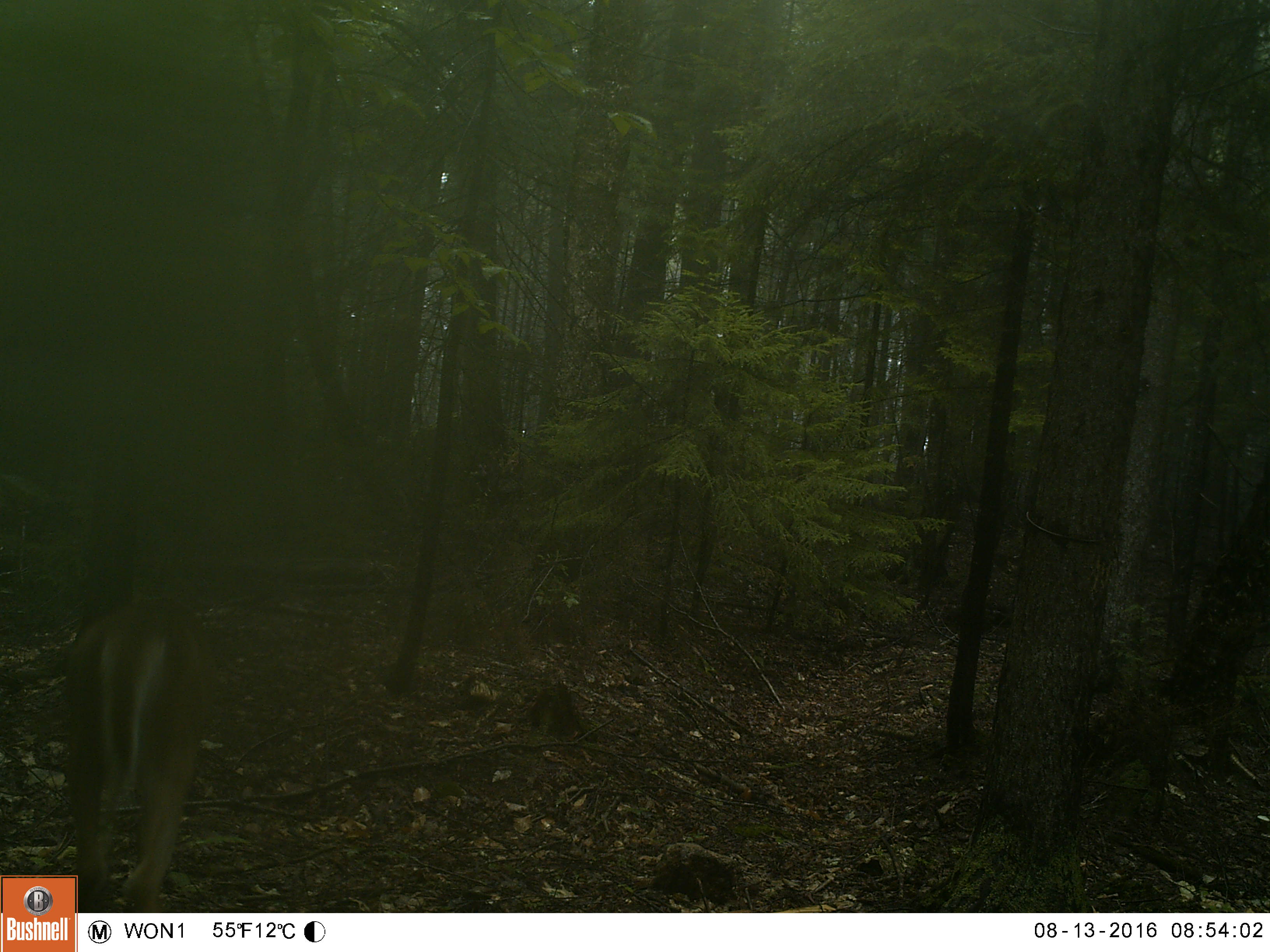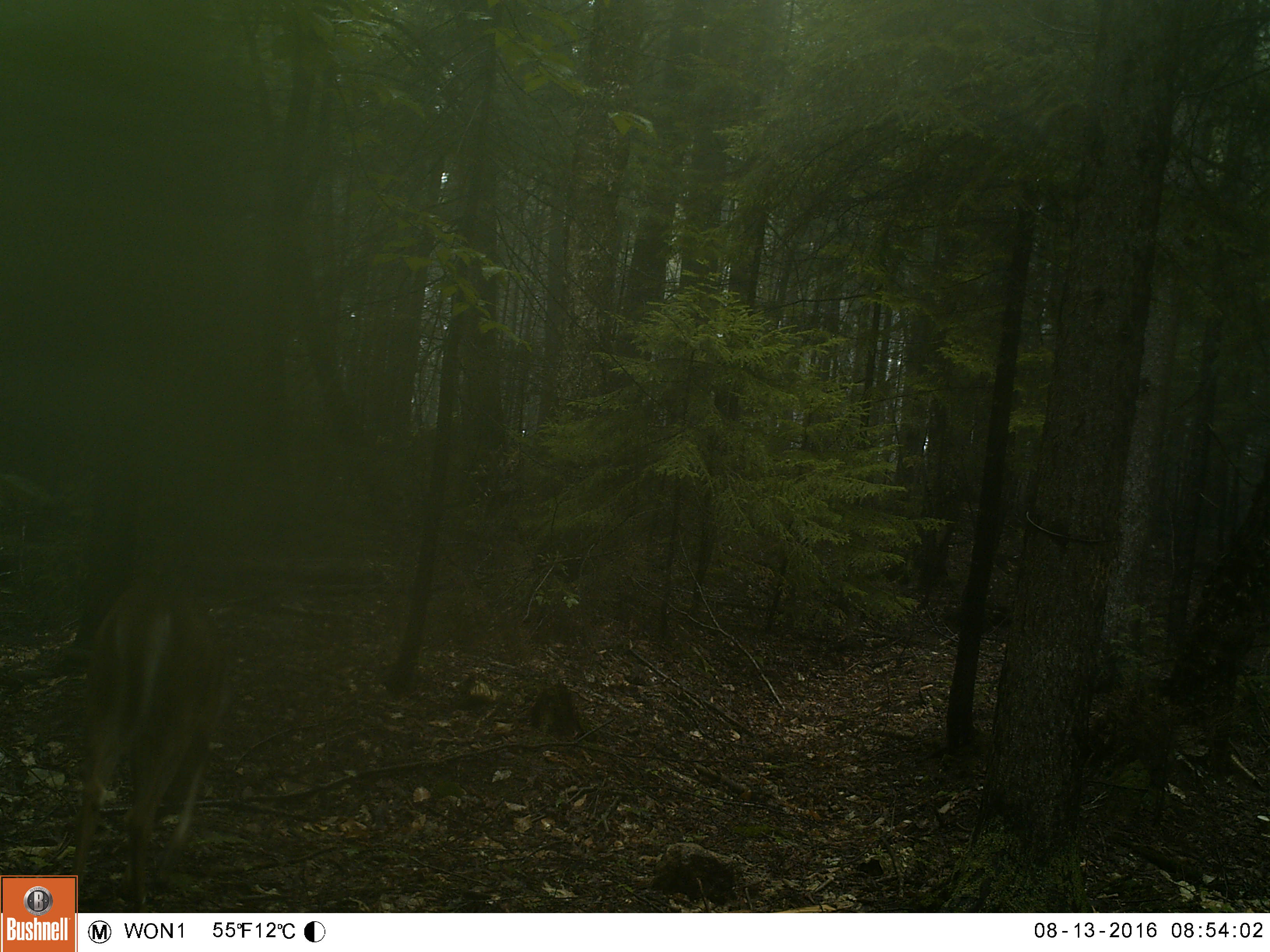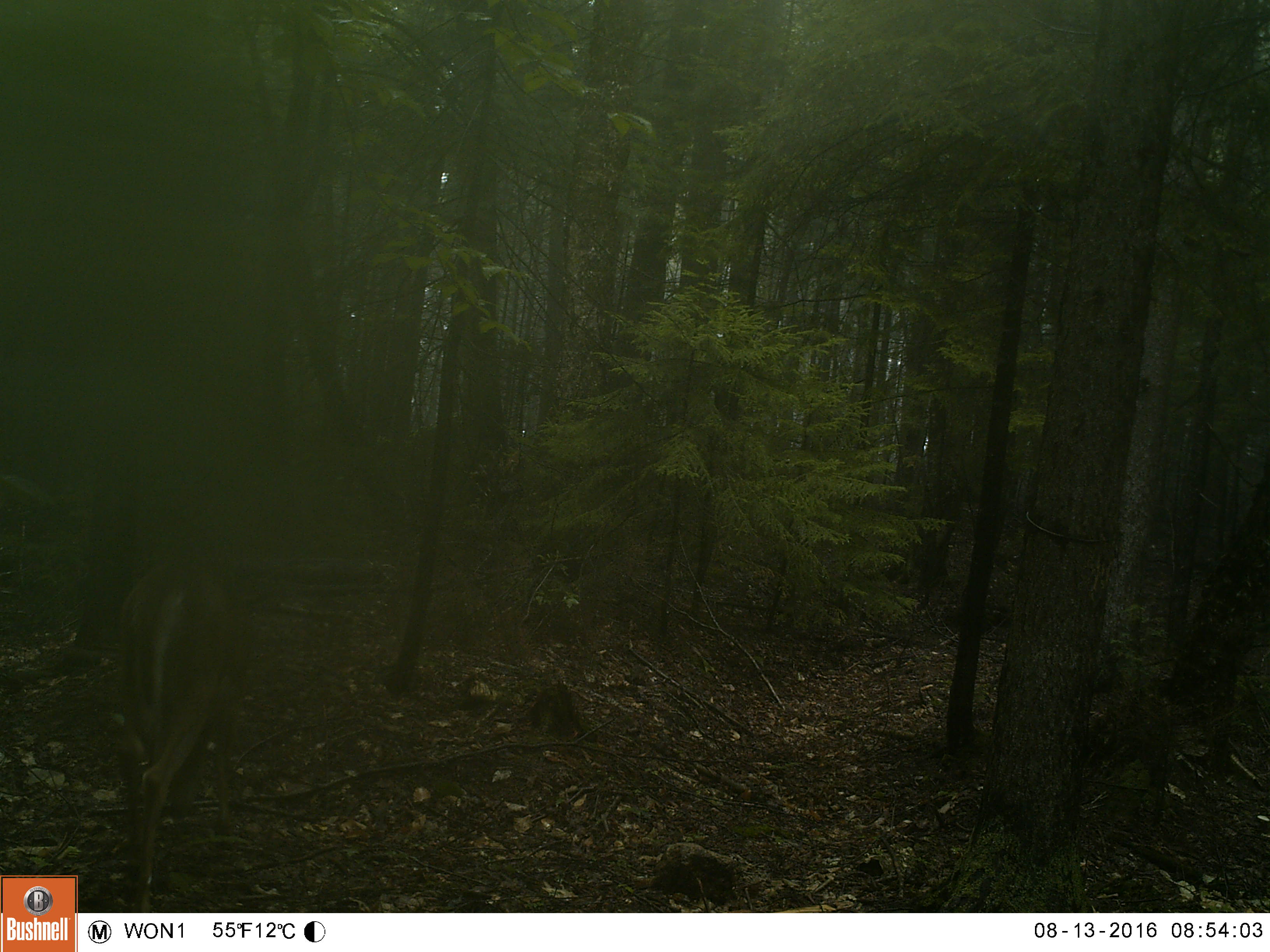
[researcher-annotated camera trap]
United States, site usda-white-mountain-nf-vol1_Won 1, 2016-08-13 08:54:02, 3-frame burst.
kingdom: Animalia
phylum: Chordata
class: Mammalia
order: Artiodactyla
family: Cervidae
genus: Odocoileus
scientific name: Odocoileus virginianus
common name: white-tailed deer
White-tailed deer (Odocoileus virginianus).